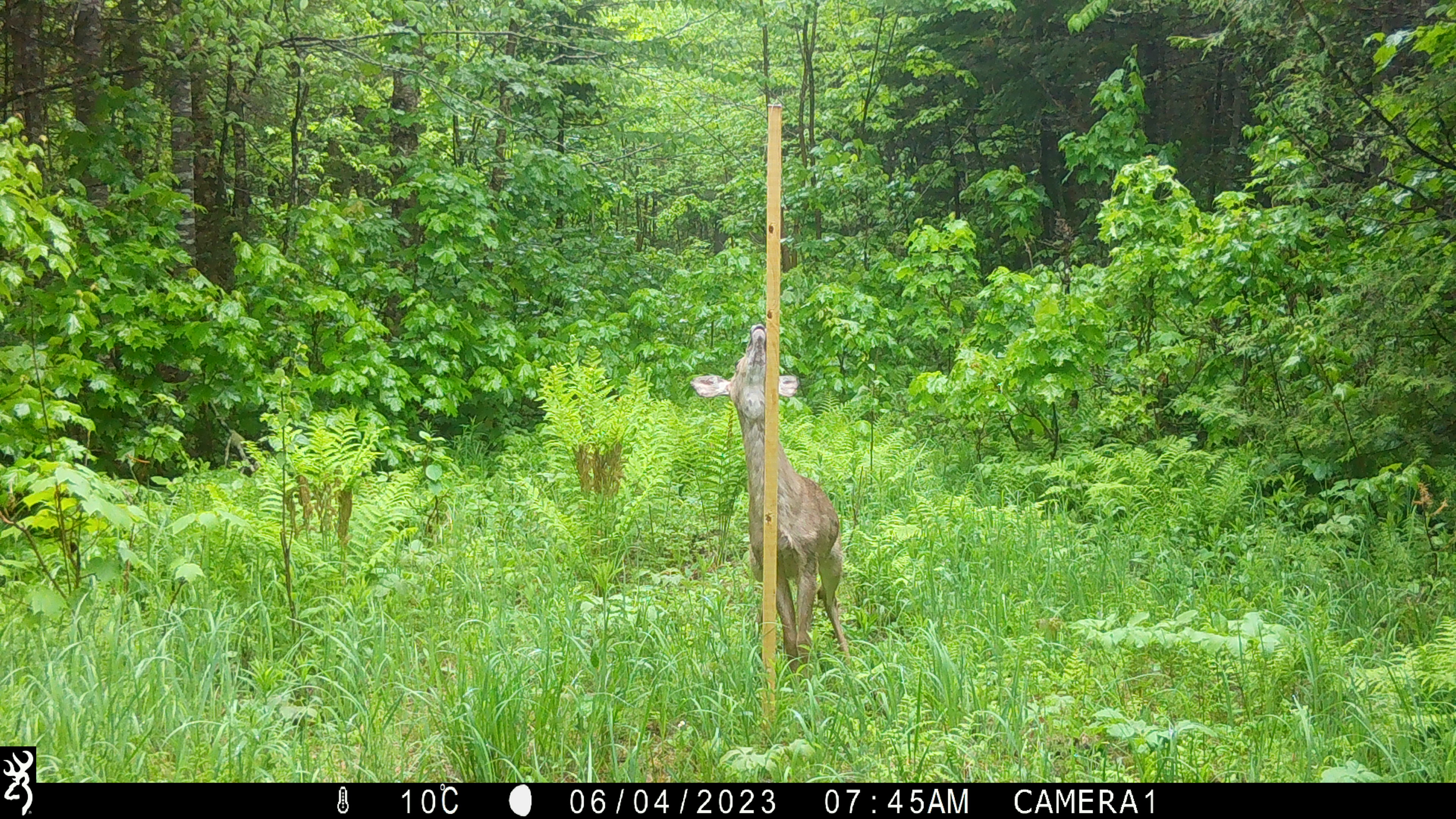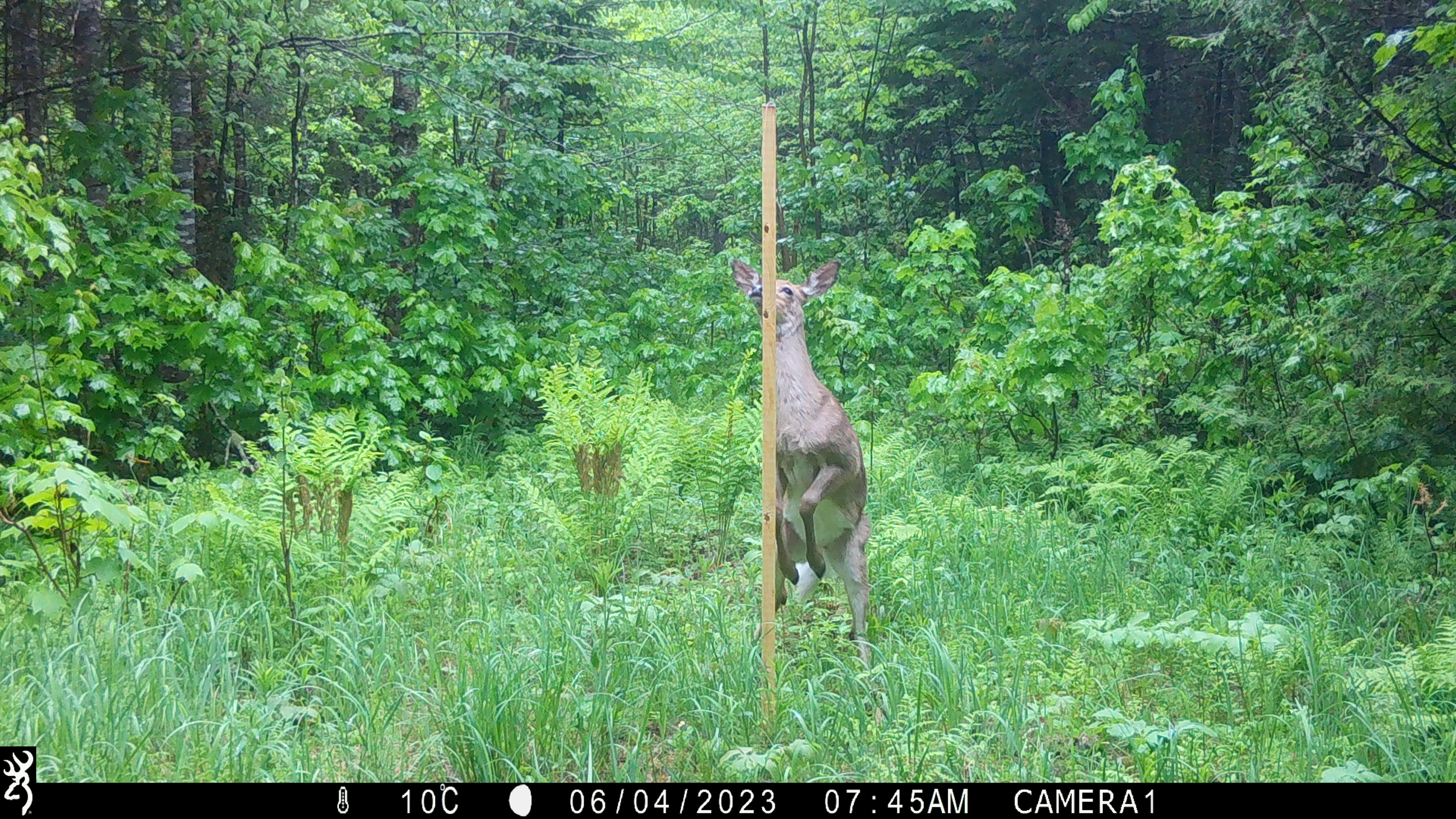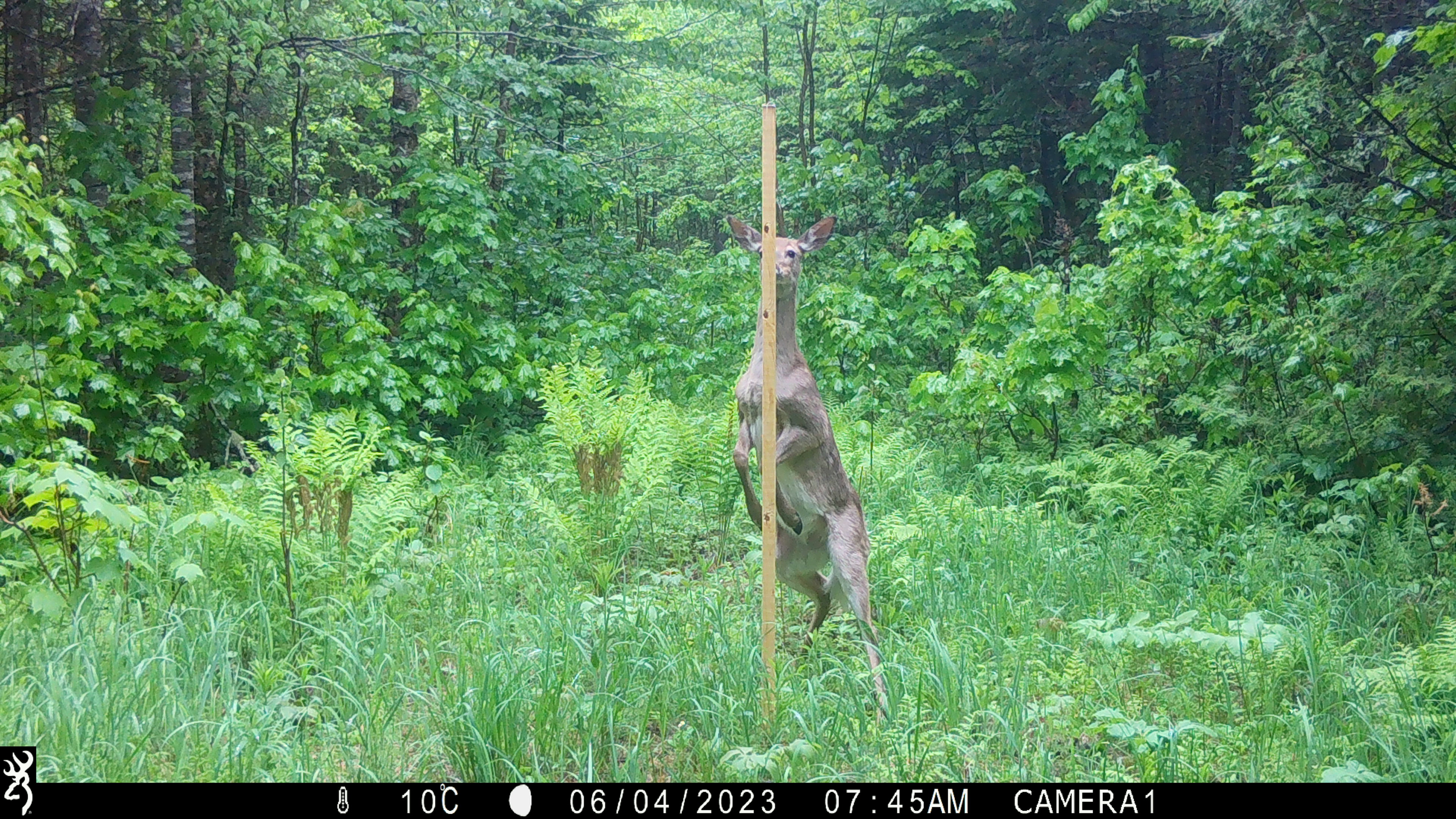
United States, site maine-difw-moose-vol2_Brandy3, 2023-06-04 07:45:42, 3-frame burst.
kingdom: Animalia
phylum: Chordata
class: Mammalia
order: Artiodactyla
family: Cervidae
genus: Odocoileus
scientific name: Odocoileus virginianus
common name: white-tailed deer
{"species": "white-tailed deer (Odocoileus virginianus)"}